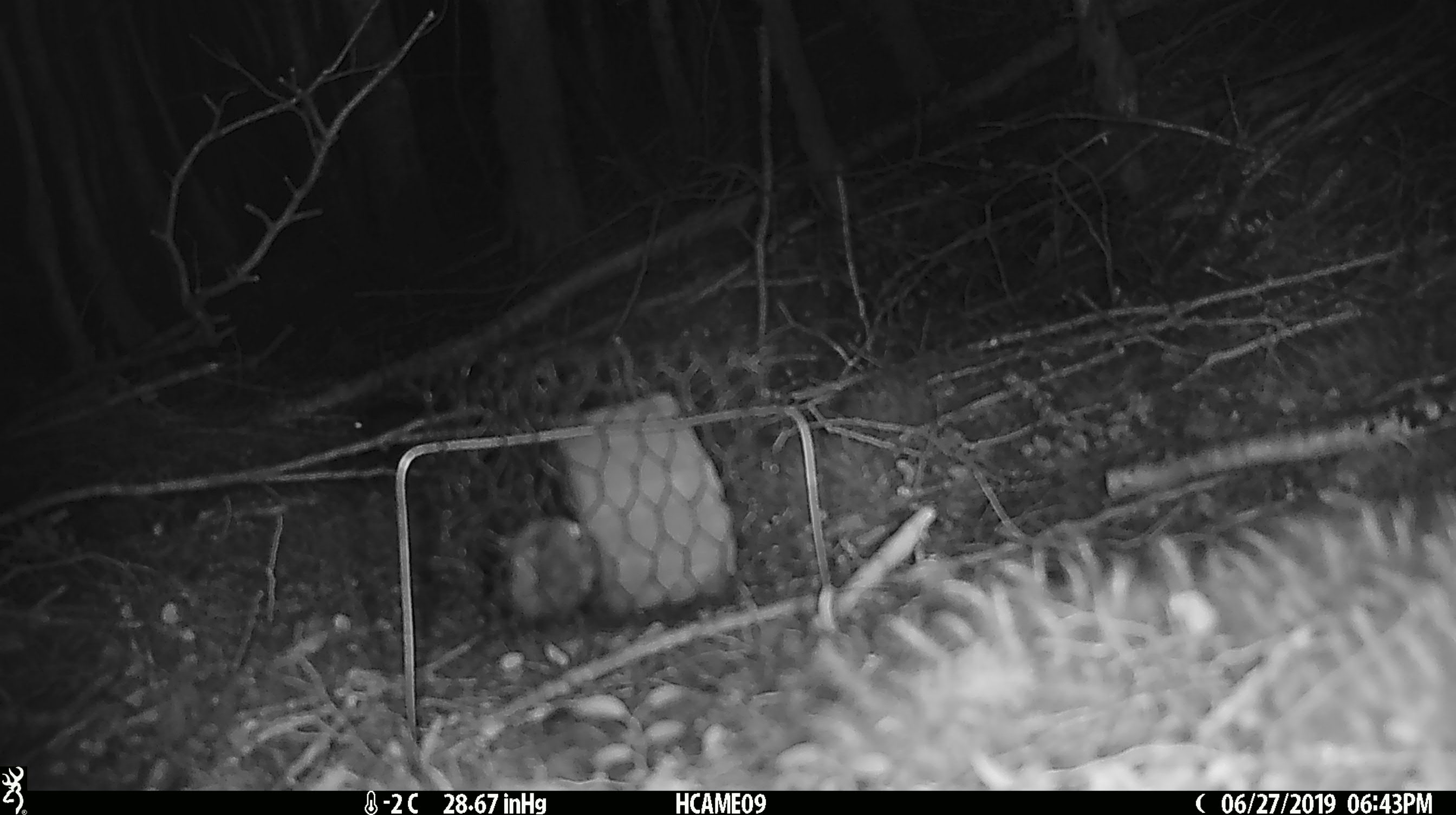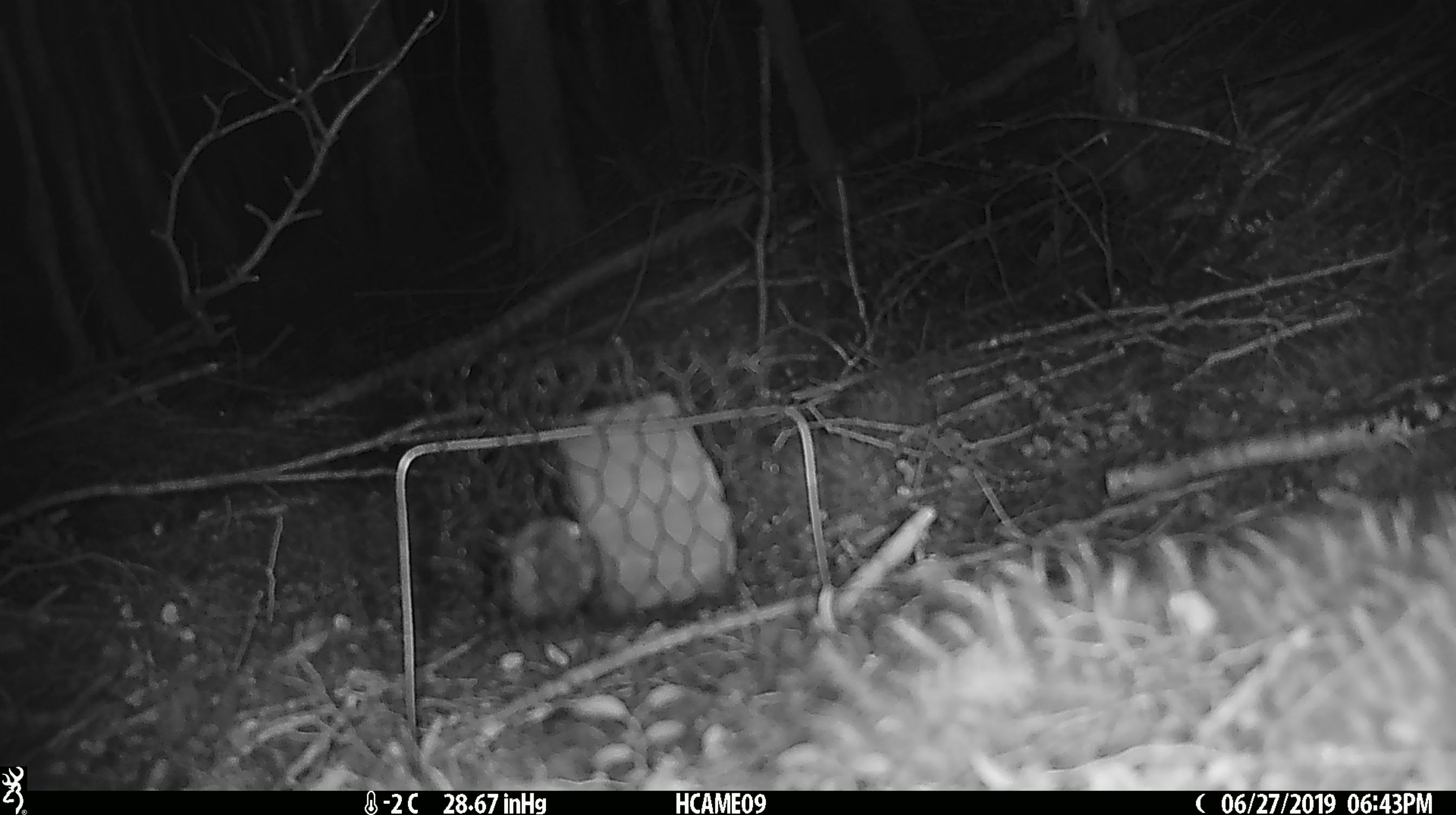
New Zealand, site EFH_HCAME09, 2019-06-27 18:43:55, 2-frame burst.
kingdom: Animalia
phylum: Chordata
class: Mammalia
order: Rodentia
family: Muridae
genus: Mus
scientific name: Mus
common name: mouse